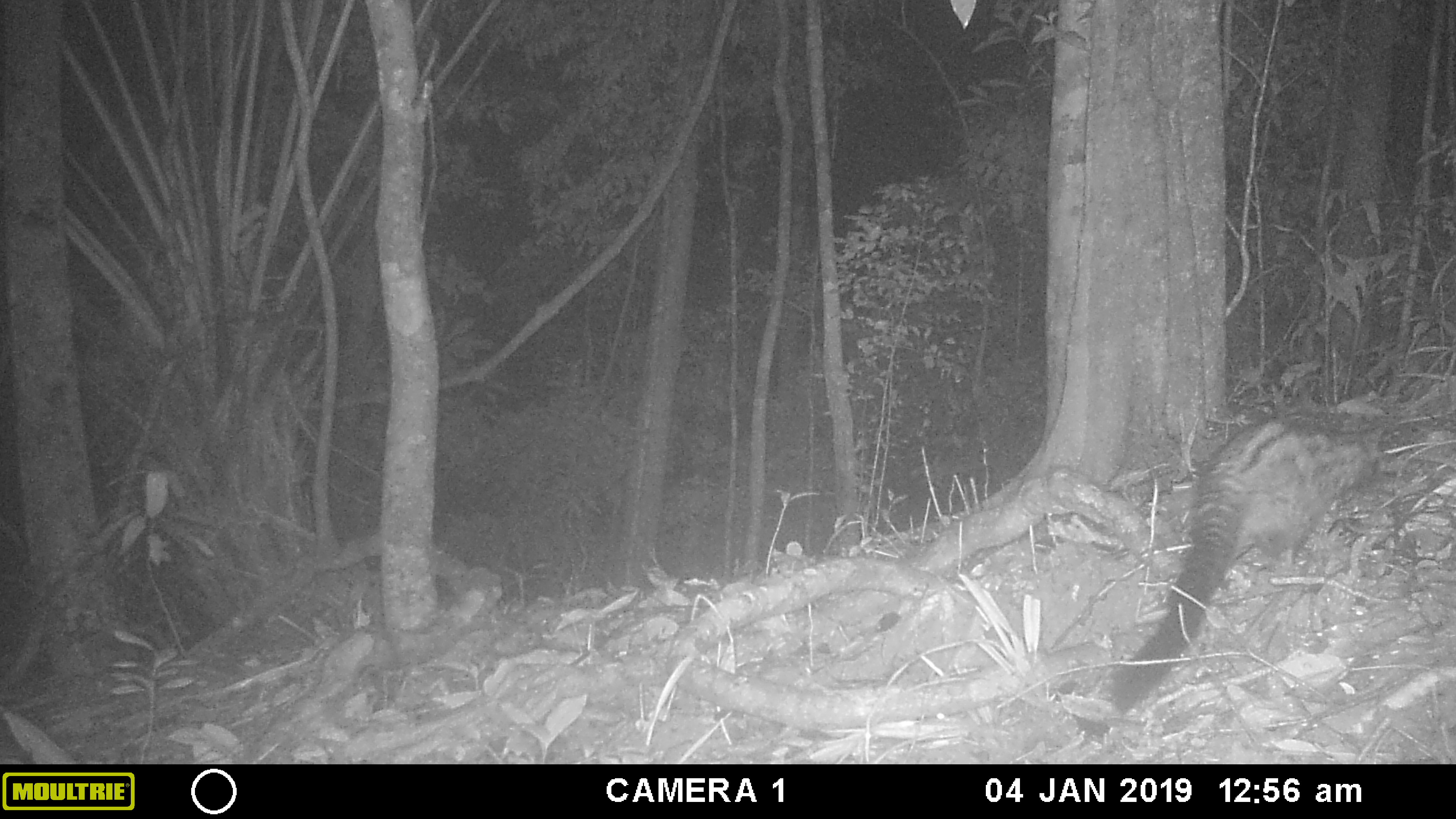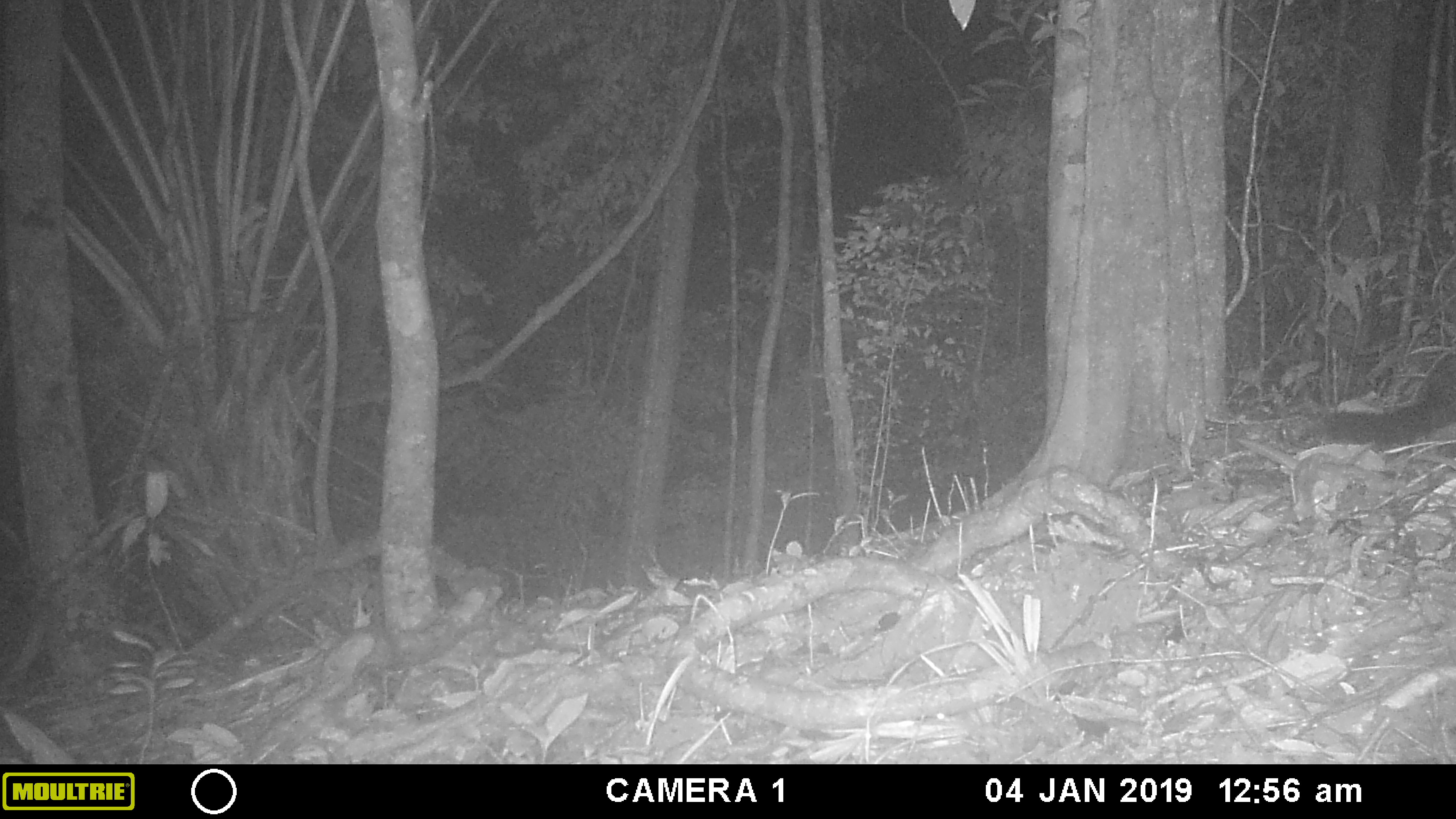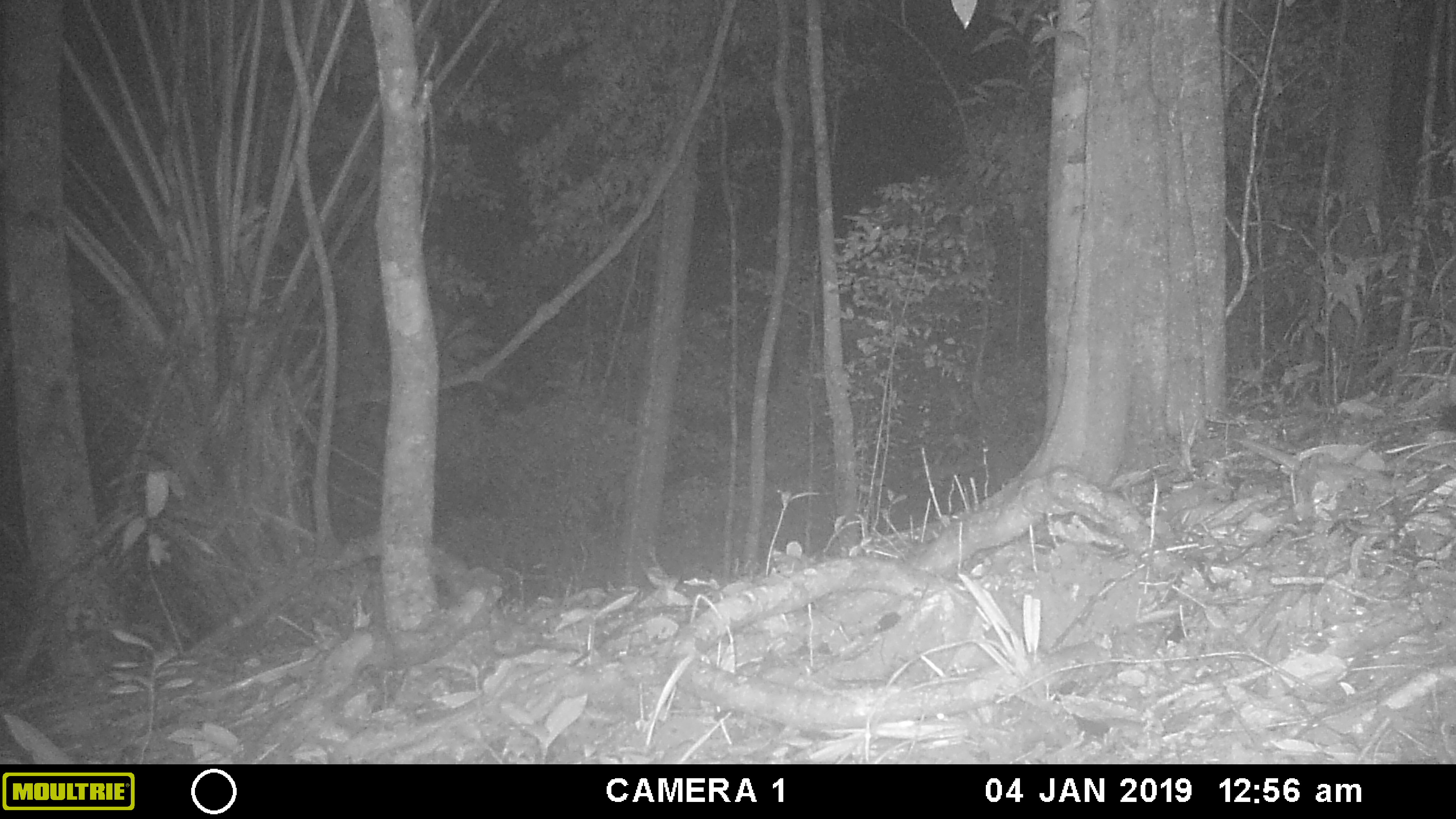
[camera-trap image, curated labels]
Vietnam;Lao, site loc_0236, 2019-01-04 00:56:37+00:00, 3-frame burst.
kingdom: Animalia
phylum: Chordata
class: Mammalia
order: Carnivora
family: Viverridae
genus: Paradoxurus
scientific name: Paradoxurus hermaphroditus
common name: common palm civet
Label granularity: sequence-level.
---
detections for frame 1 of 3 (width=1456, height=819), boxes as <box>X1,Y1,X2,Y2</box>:
common palm civet: <box>1108,410,1387,714</box>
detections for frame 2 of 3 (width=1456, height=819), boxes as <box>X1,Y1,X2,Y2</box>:
common palm civet: <box>1318,353,1456,444</box>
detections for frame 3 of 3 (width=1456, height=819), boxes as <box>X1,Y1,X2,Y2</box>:
common palm civet: <box>1433,403,1456,430</box>